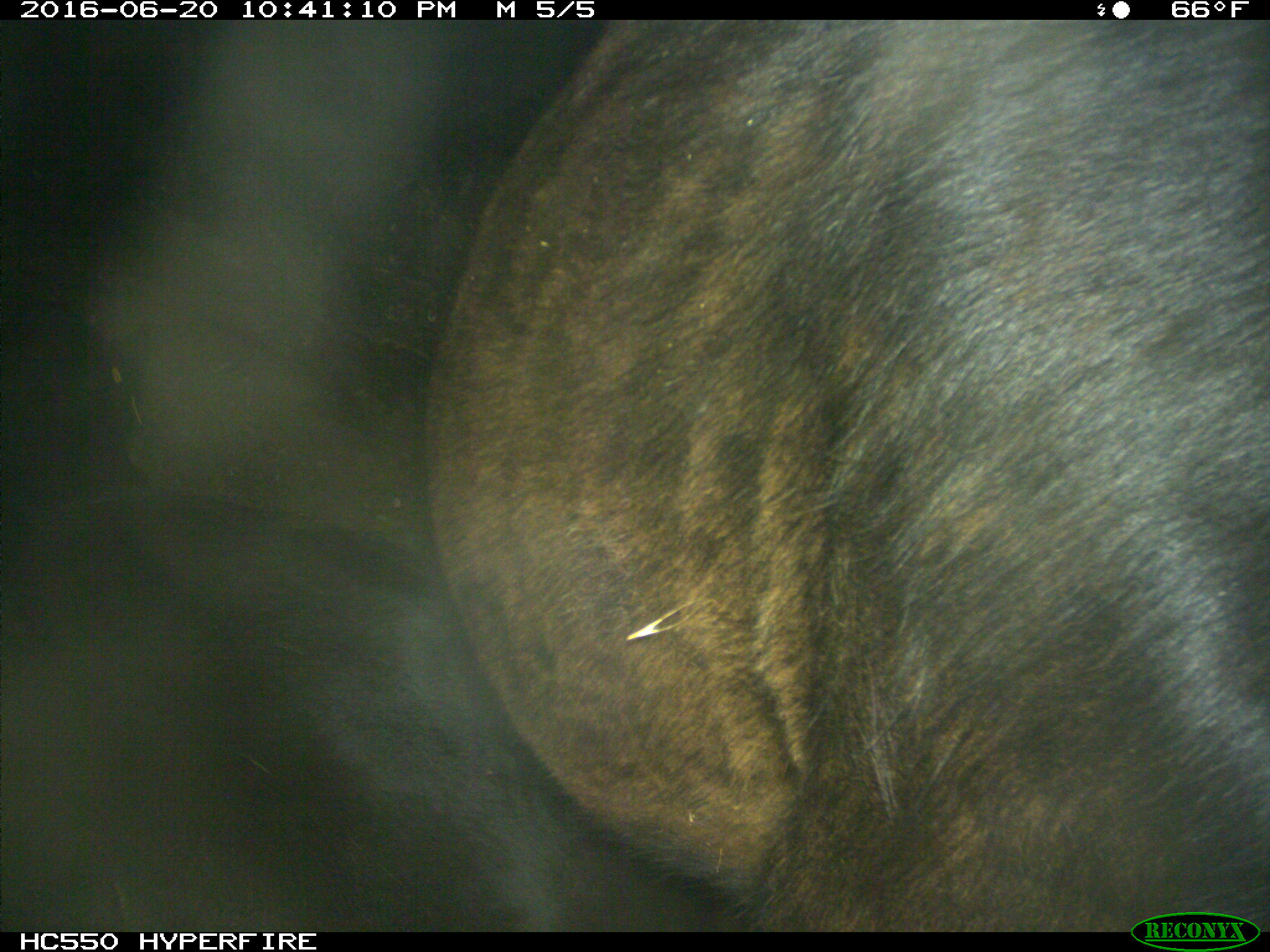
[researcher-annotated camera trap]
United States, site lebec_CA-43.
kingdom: Animalia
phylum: Chordata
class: Mammalia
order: Artiodactyla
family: Bovidae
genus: Bos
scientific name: Bos taurus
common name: domestic cow